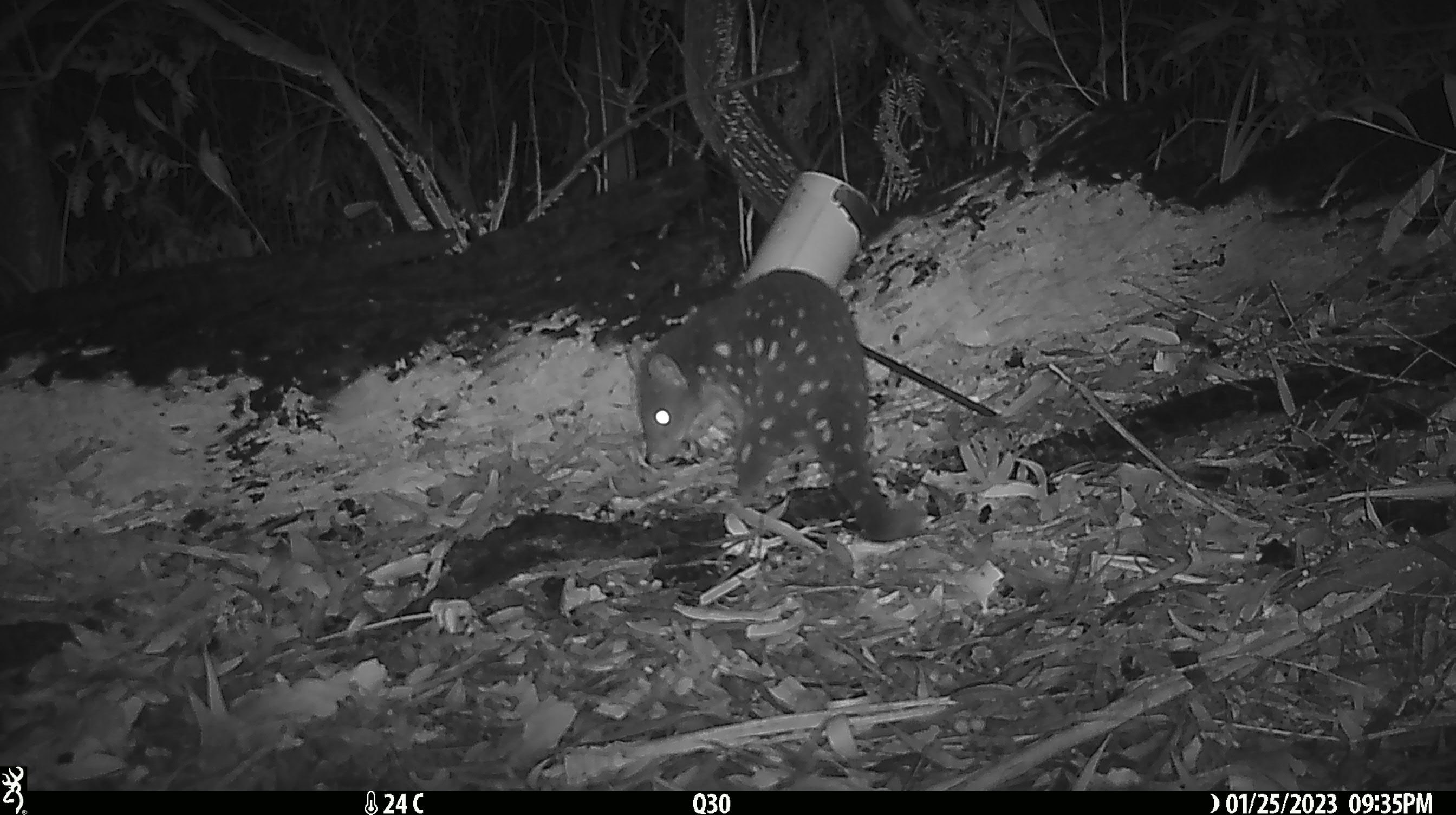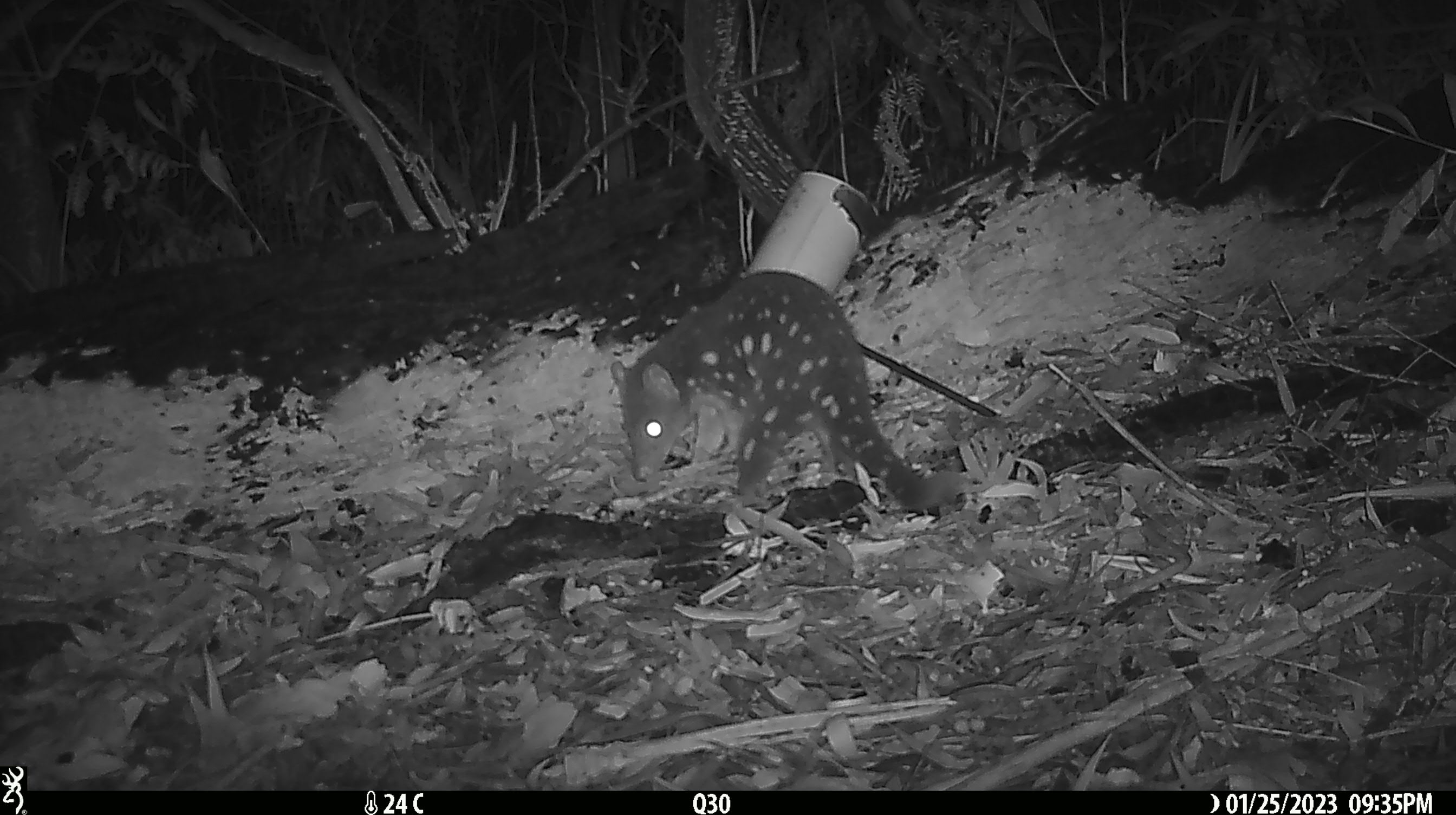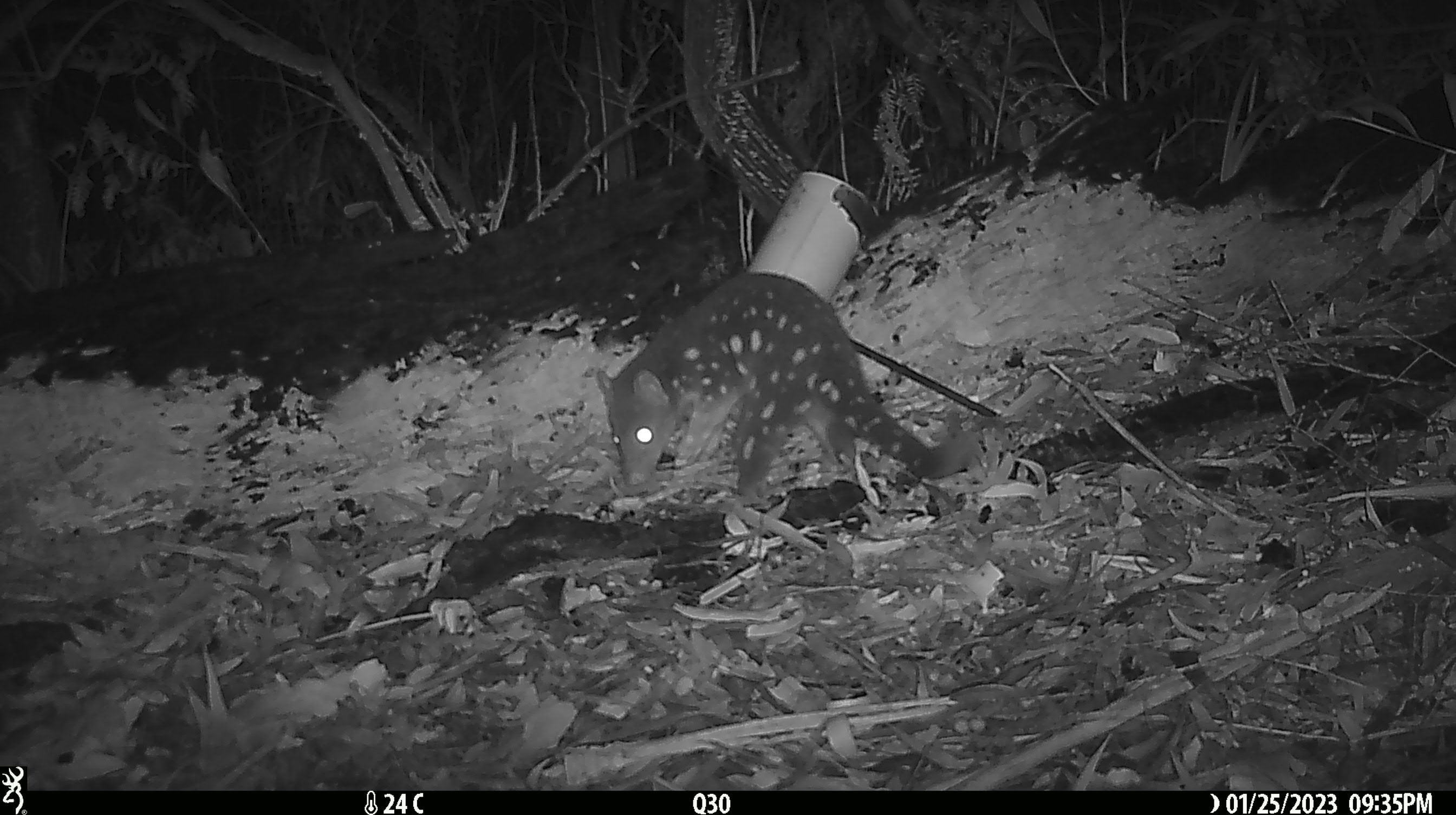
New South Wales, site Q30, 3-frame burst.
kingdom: Animalia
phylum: Chordata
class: Mammalia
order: Dasyuromorphia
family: Dasyuridae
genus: Dasyurus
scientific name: Dasyurus maculatus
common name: spotted-tailed quoll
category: quoll